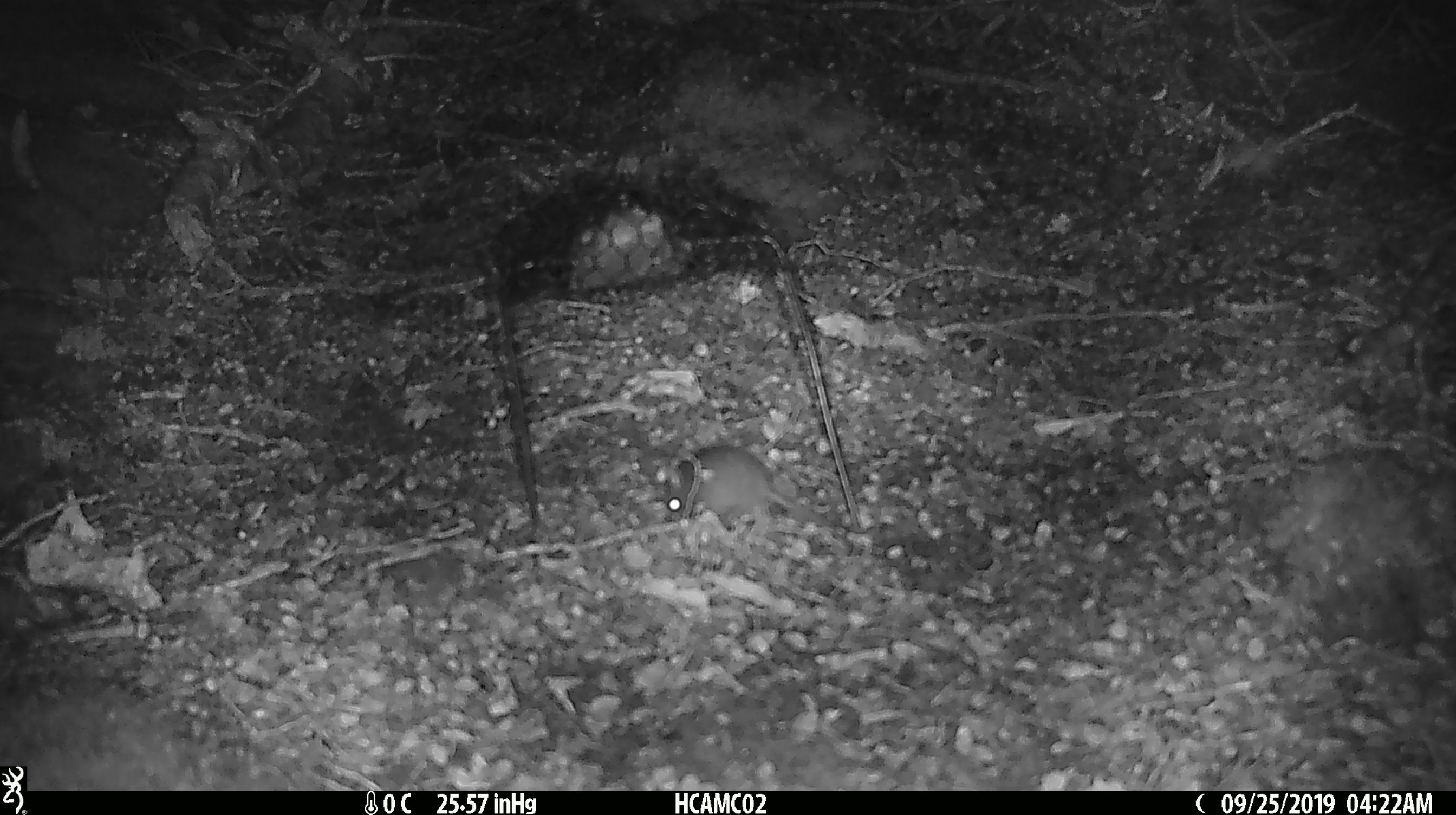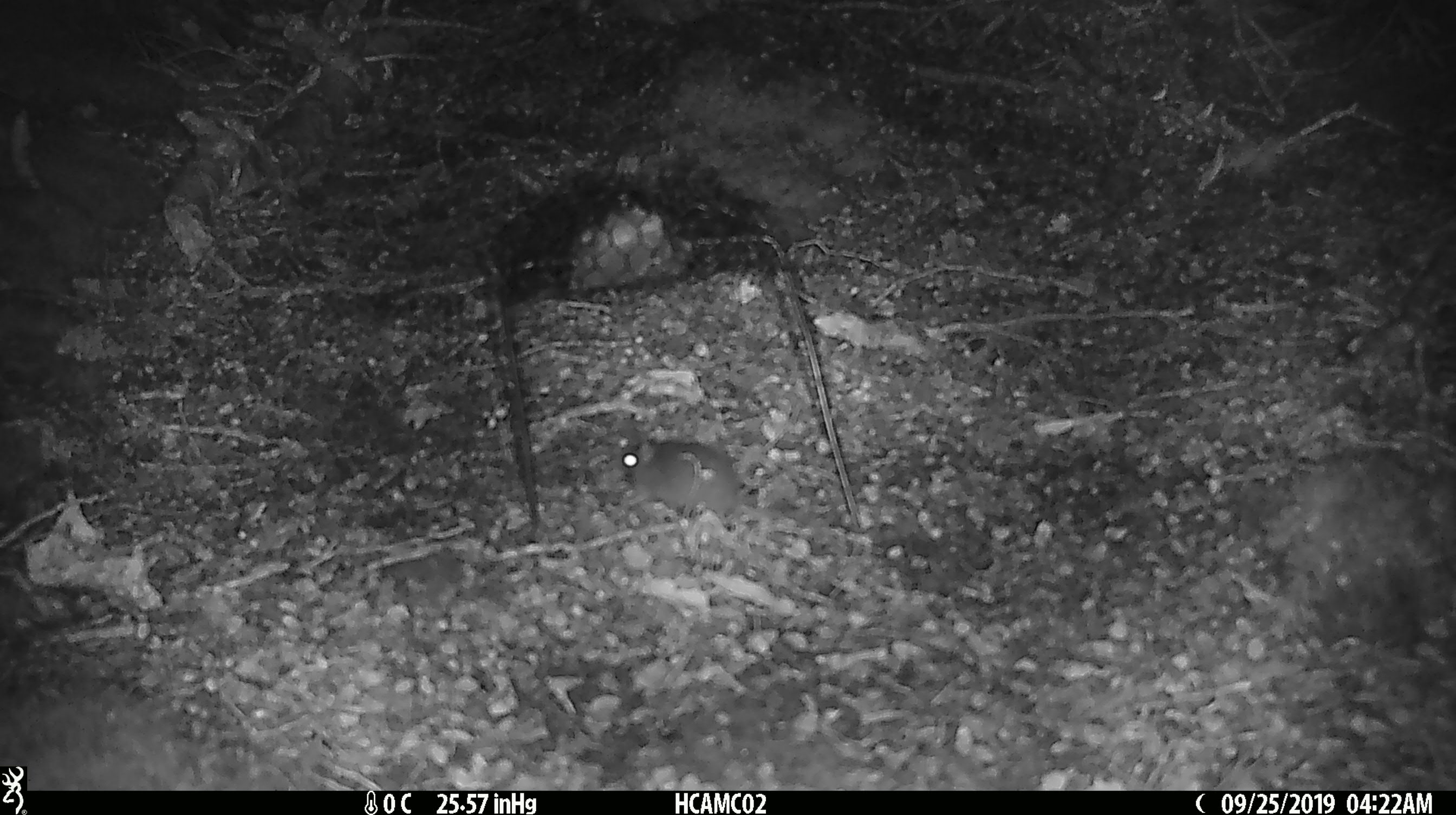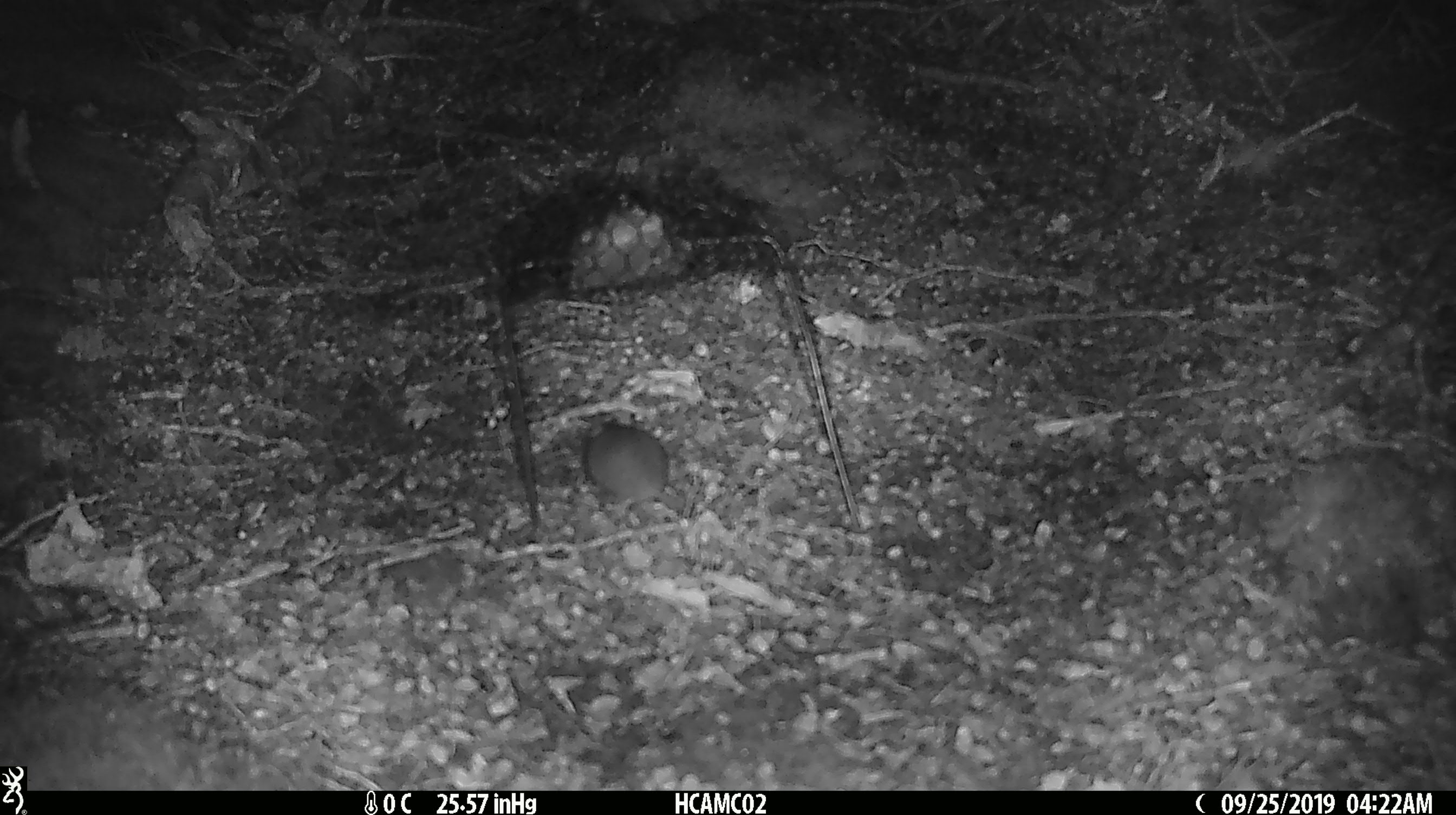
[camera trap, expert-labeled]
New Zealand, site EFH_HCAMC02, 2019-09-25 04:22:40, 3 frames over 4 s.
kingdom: Animalia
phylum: Chordata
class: Mammalia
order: Rodentia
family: Muridae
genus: Mus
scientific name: Mus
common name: mouse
Mouse (Mus).